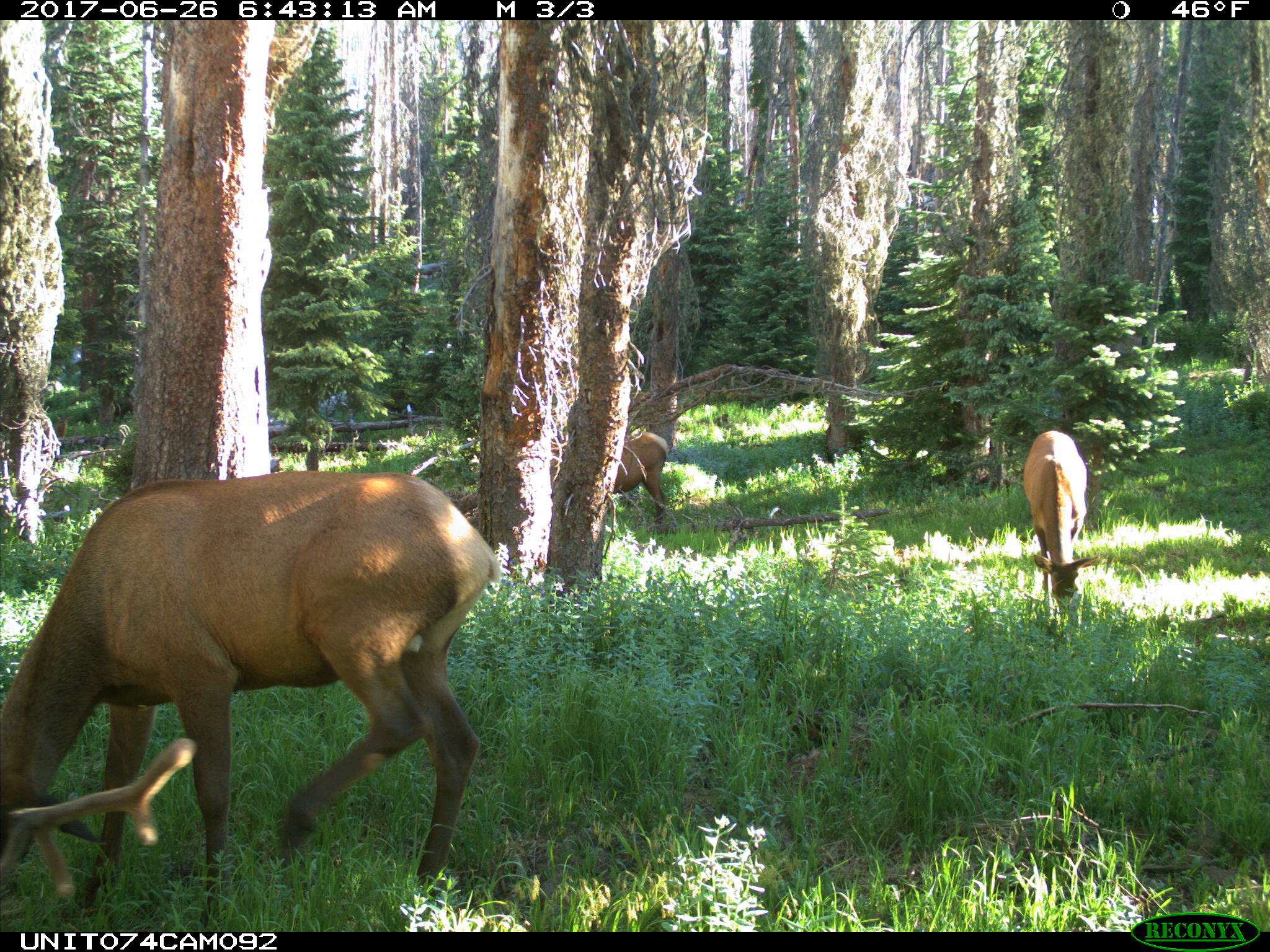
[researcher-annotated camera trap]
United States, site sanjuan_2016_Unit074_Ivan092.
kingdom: Animalia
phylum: Chordata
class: Mammalia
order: Artiodactyla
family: Cervidae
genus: Cervus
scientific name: Cervus elaphus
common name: red deer